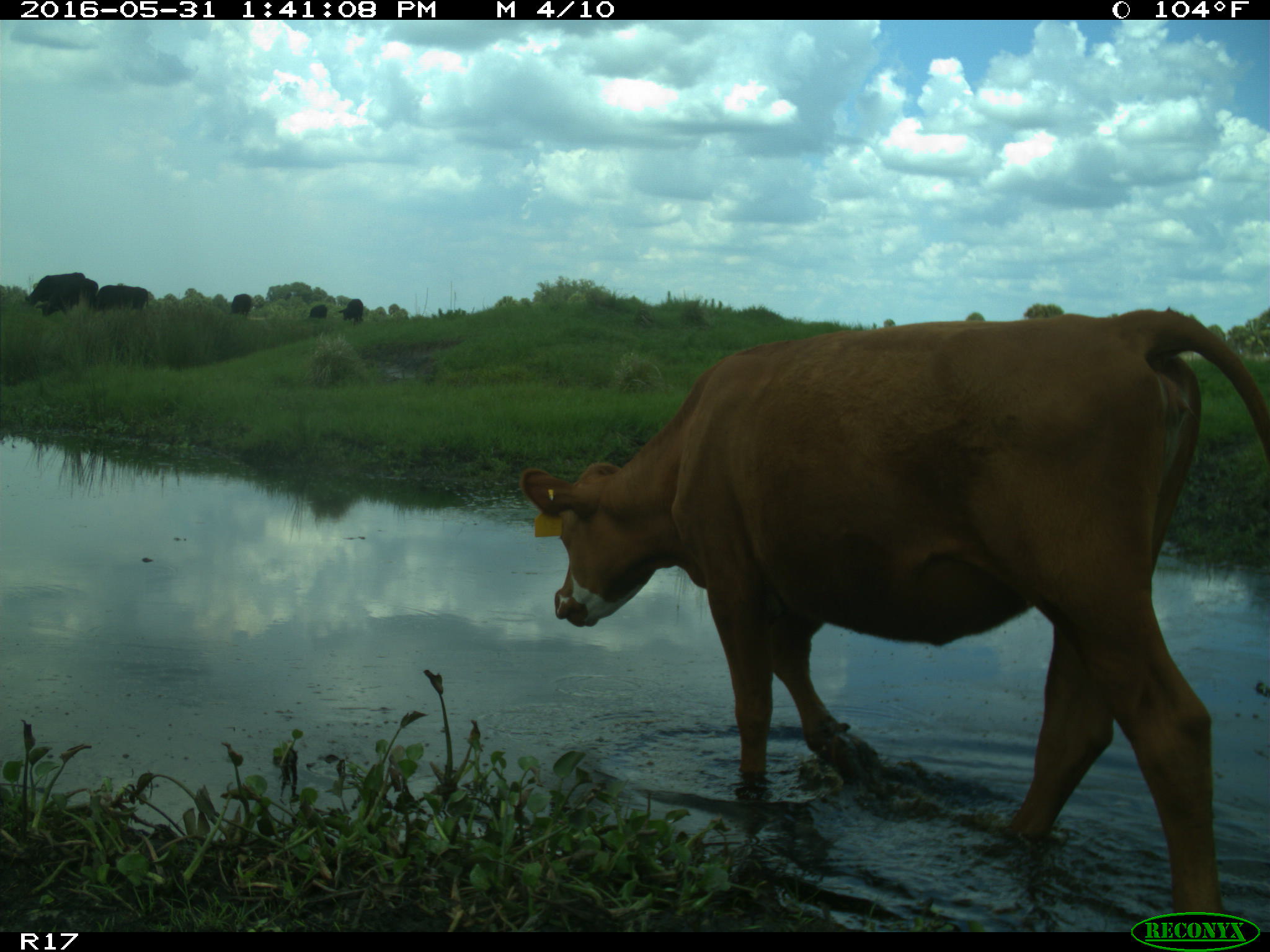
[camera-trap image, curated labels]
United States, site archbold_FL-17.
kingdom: Animalia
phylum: Chordata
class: Mammalia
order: Artiodactyla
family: Bovidae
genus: Bos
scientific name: Bos taurus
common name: domestic cow